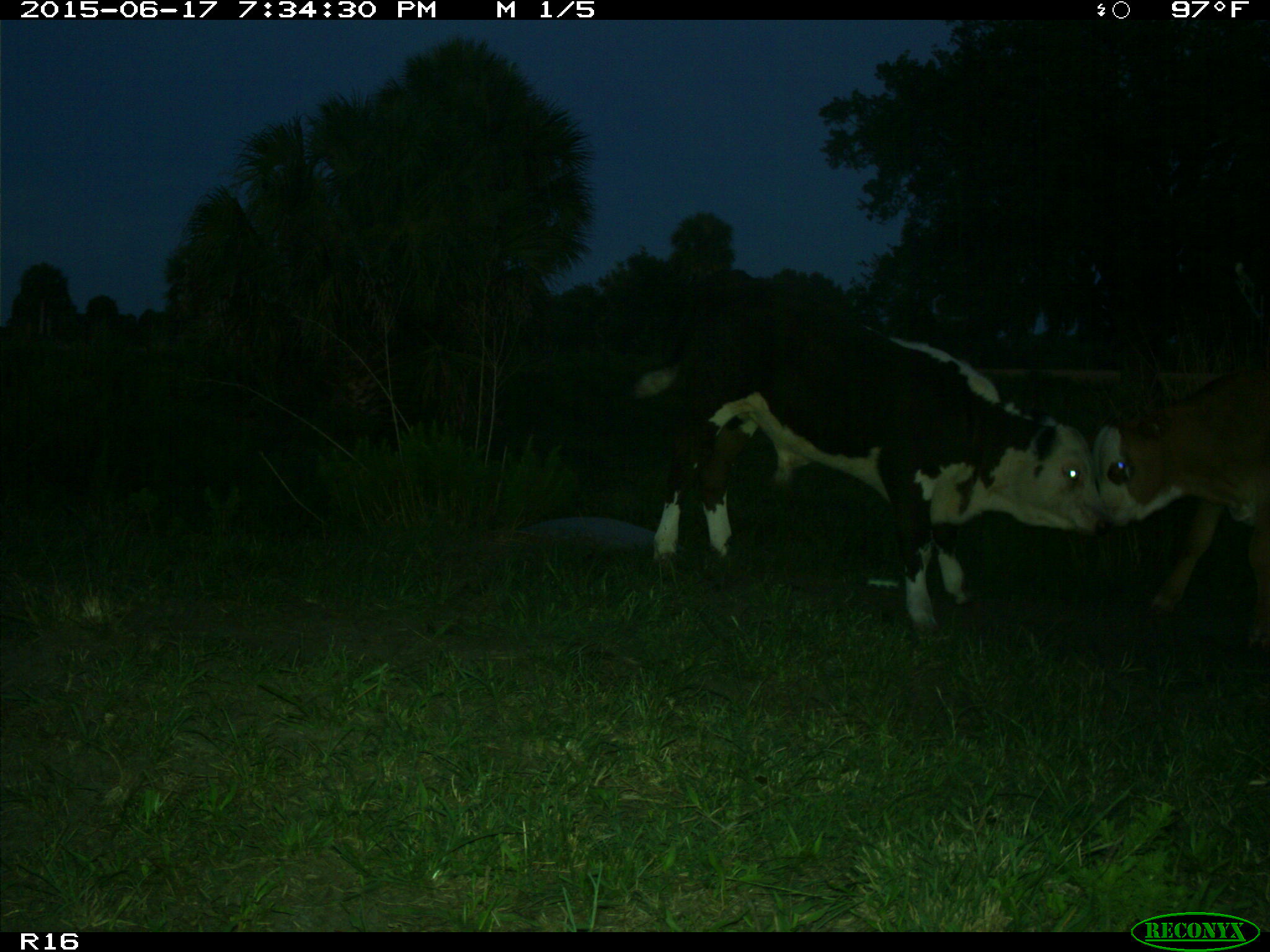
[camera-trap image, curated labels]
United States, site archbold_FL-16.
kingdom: Animalia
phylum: Chordata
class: Mammalia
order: Artiodactyla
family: Bovidae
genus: Bos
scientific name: Bos taurus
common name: domestic cow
Bos taurus (domestic cow).